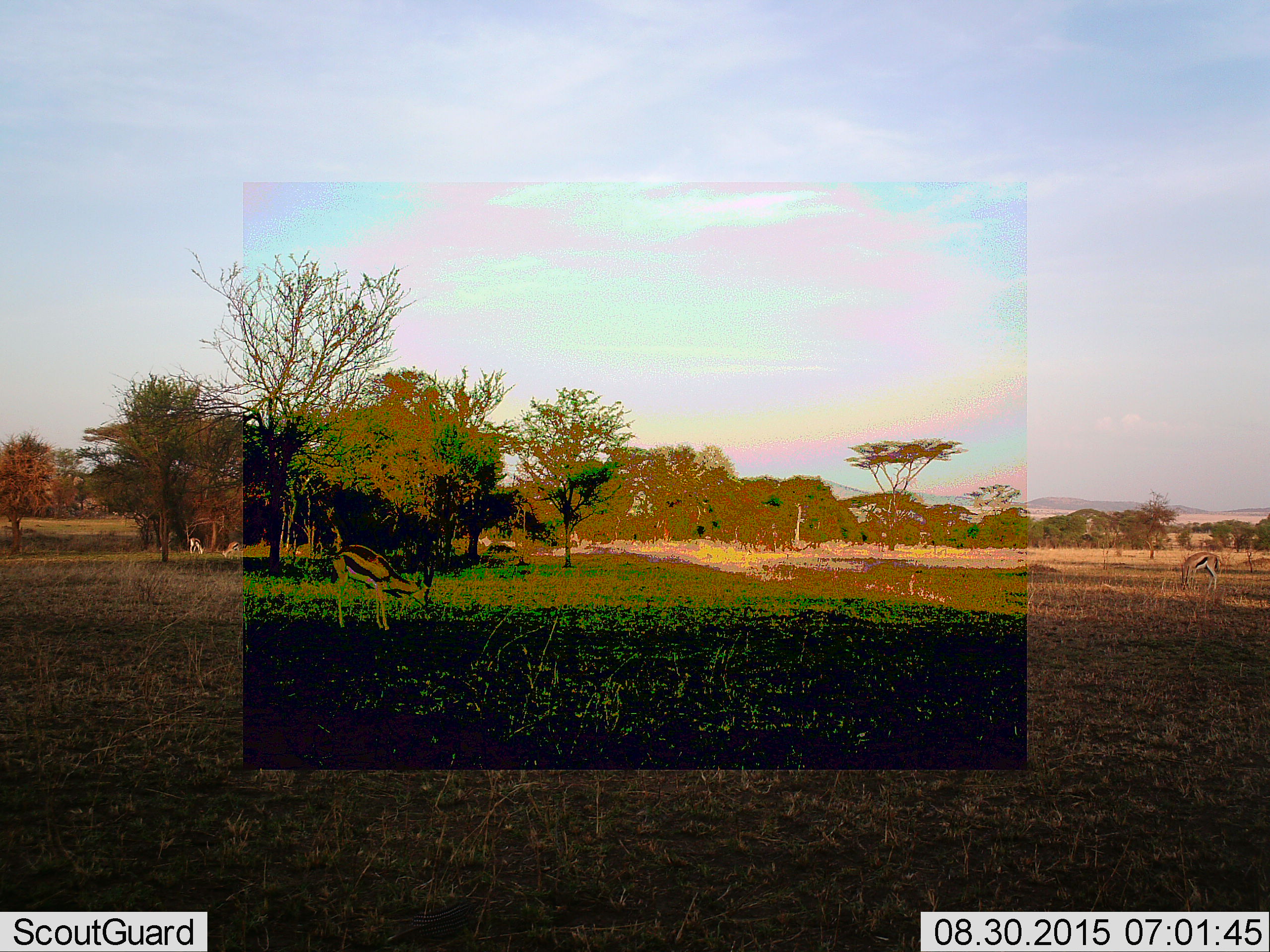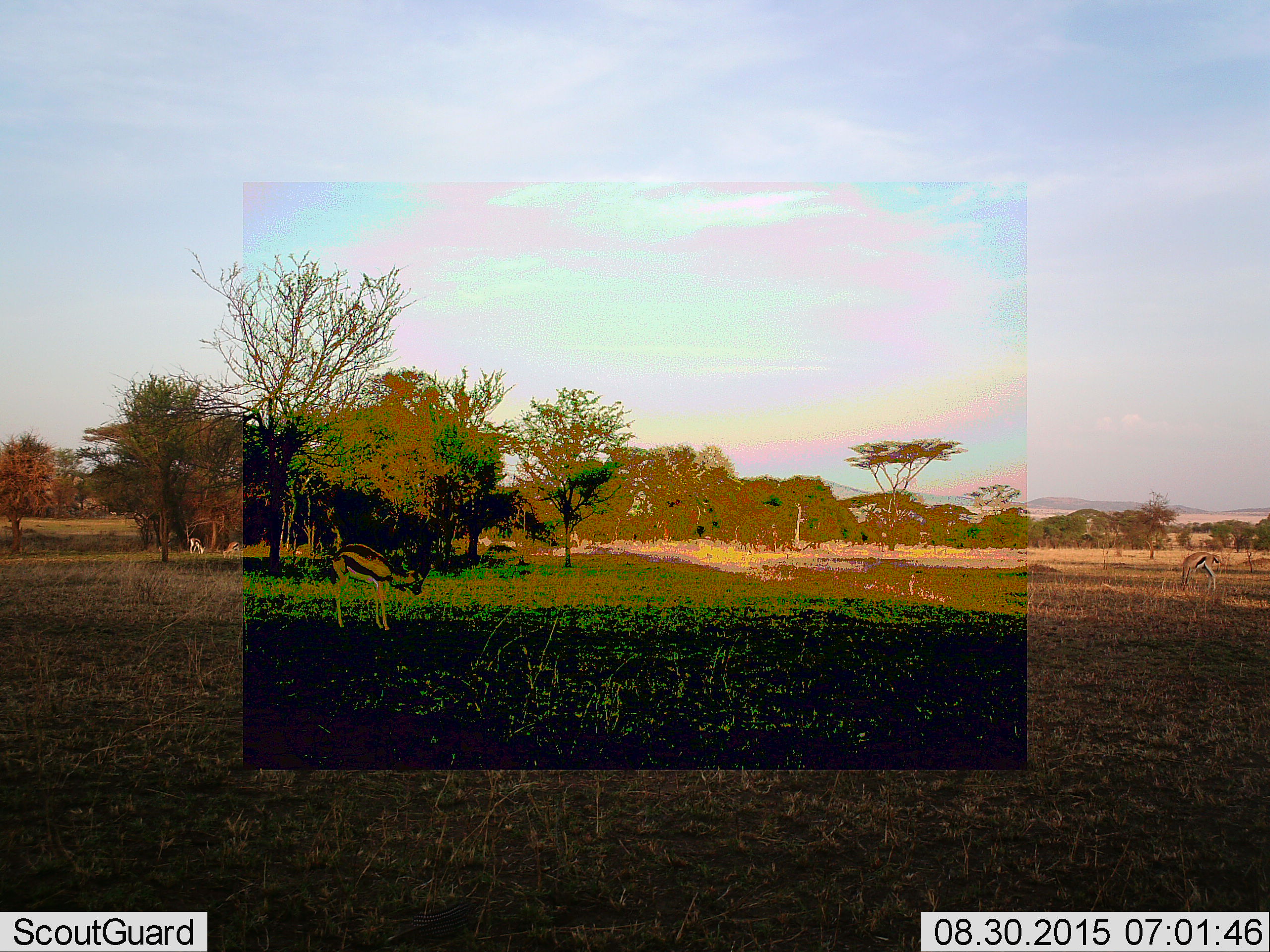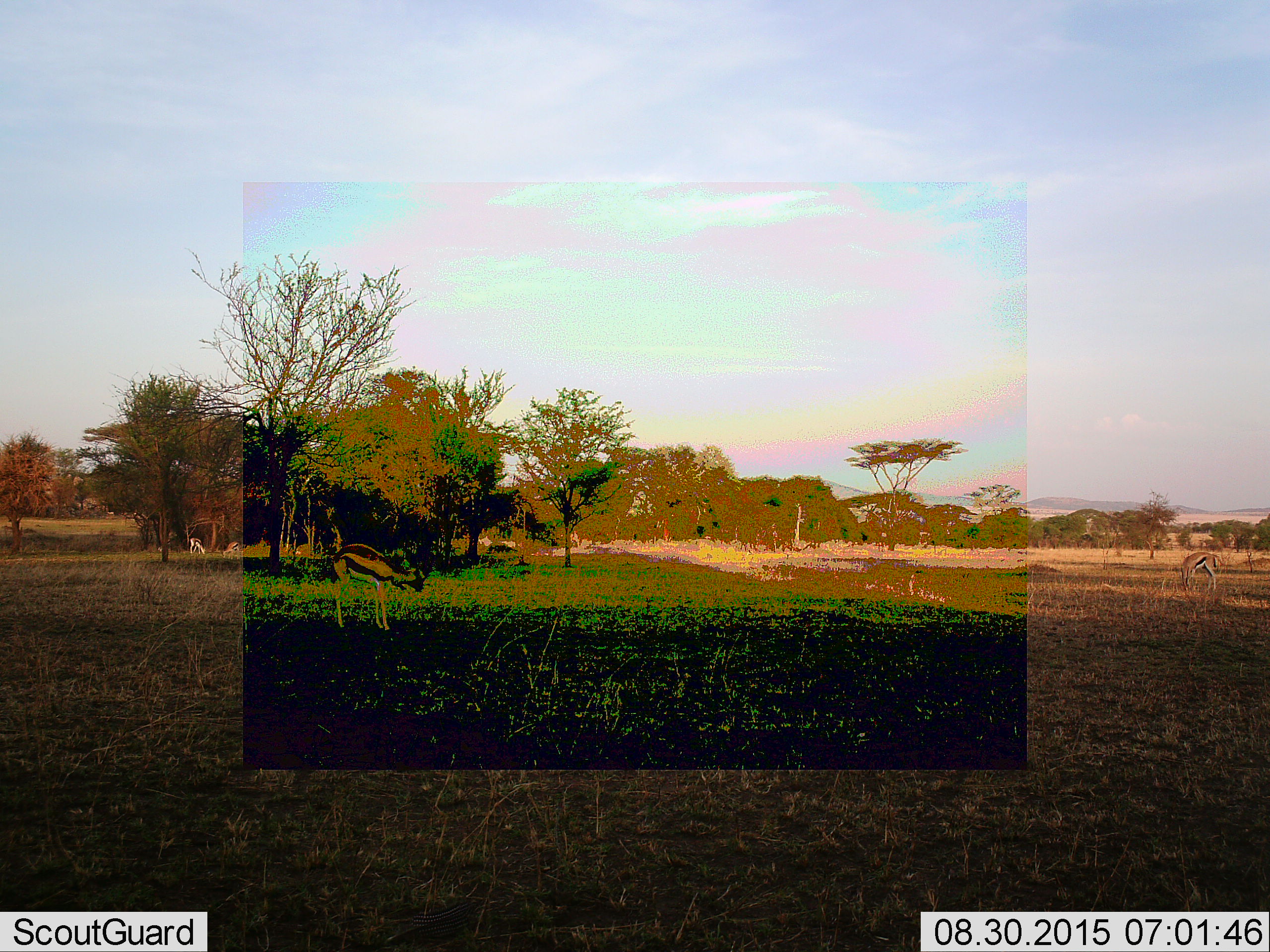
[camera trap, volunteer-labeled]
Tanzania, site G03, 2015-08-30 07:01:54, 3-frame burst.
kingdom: Animalia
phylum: Chordata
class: Mammalia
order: Artiodactyla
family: Bovidae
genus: Eudorcas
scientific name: Eudorcas thomsonii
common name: thomson's gazelle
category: gazellethomsons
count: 4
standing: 35%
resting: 6%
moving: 18%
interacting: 0%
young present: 0%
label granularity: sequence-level